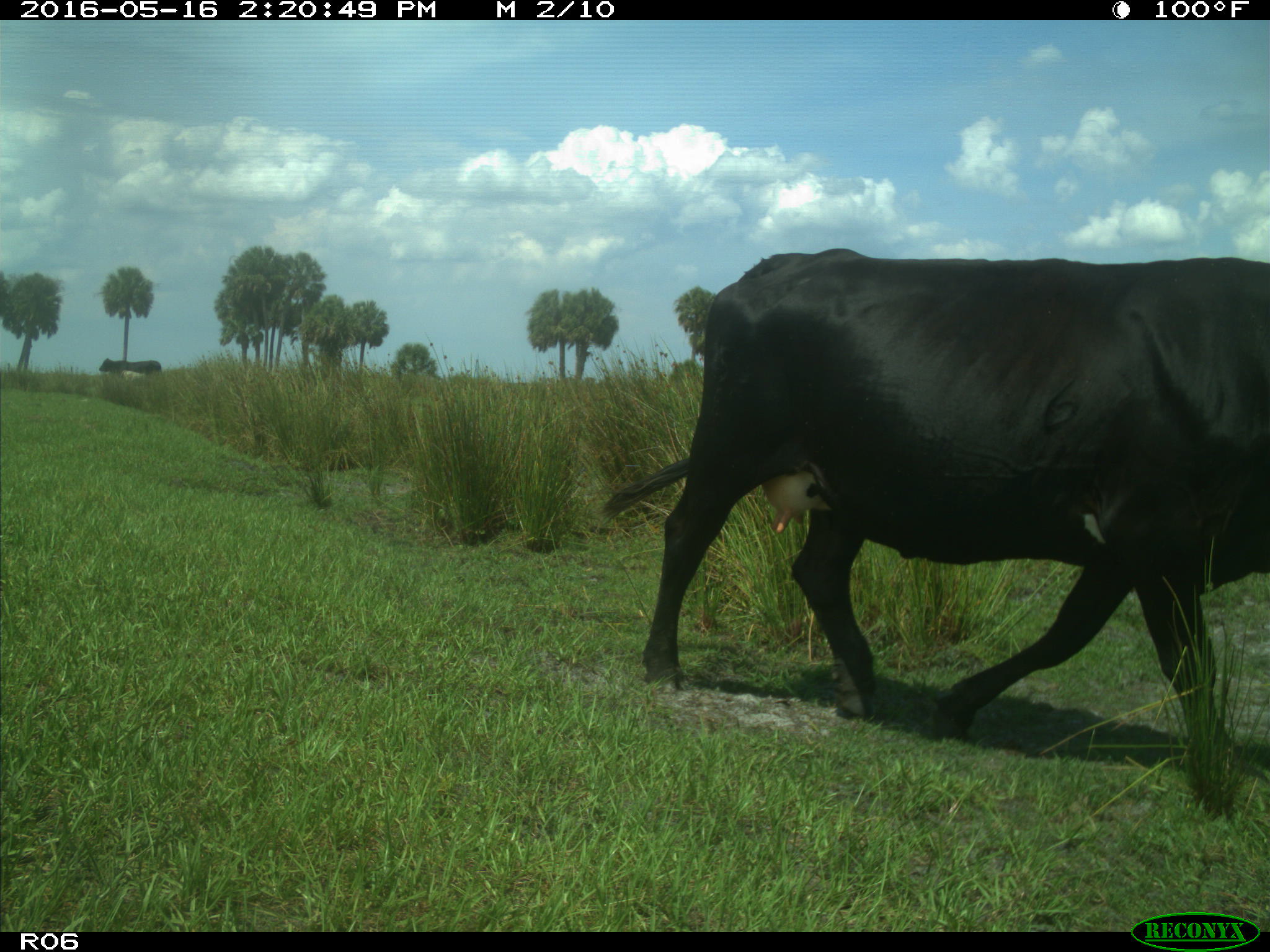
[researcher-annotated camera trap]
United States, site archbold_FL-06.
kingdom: Animalia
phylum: Chordata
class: Mammalia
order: Artiodactyla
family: Bovidae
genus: Bos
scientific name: Bos taurus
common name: domestic cow